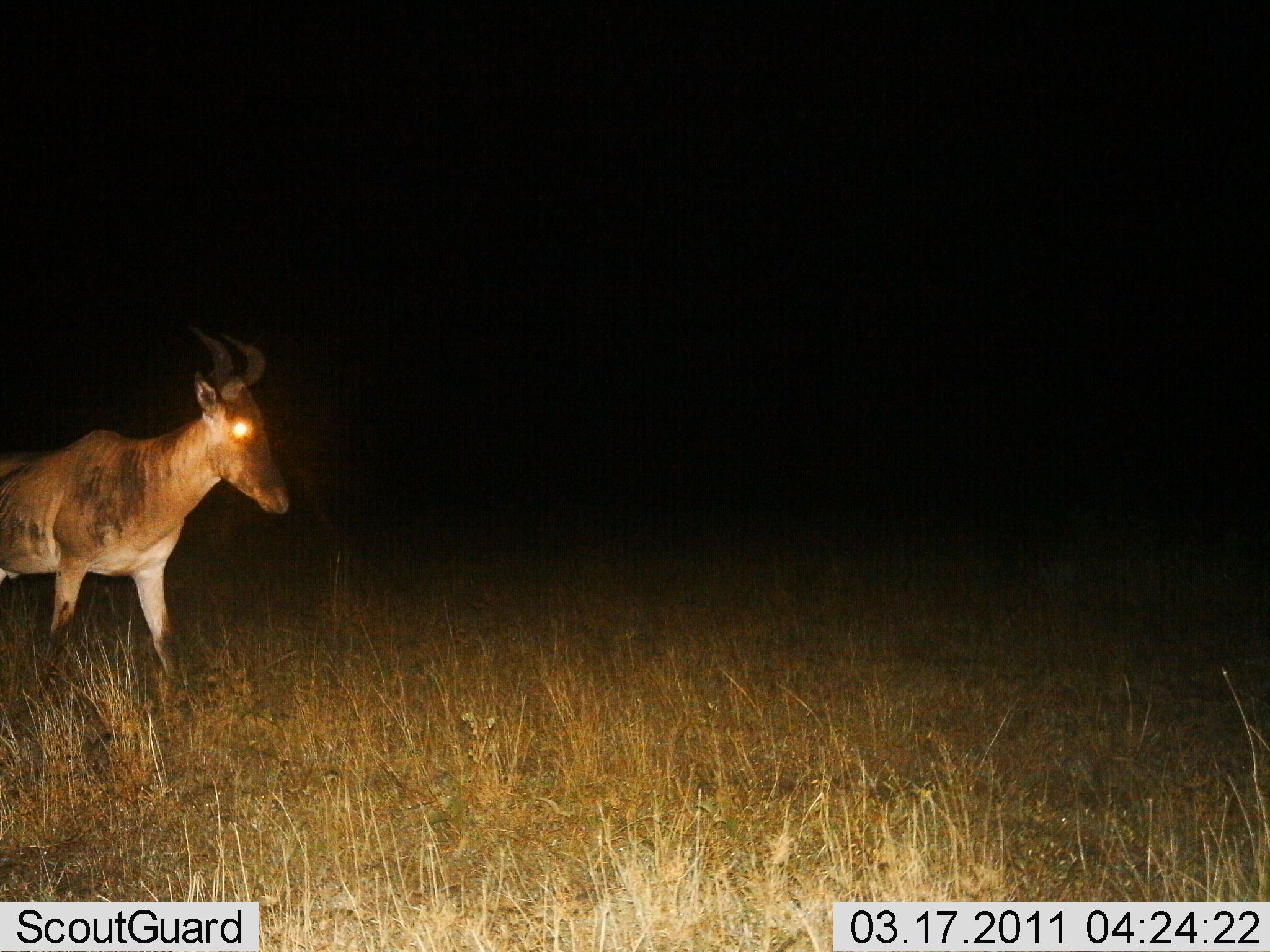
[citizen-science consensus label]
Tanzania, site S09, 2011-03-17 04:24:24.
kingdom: Animalia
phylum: Chordata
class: Mammalia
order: Artiodactyla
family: Bovidae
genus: Alcelaphus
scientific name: Alcelaphus buselaphus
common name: hartebeest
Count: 1.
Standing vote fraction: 27%.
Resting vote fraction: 0%.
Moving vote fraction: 73%.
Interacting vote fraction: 0%.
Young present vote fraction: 0%.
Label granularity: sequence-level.